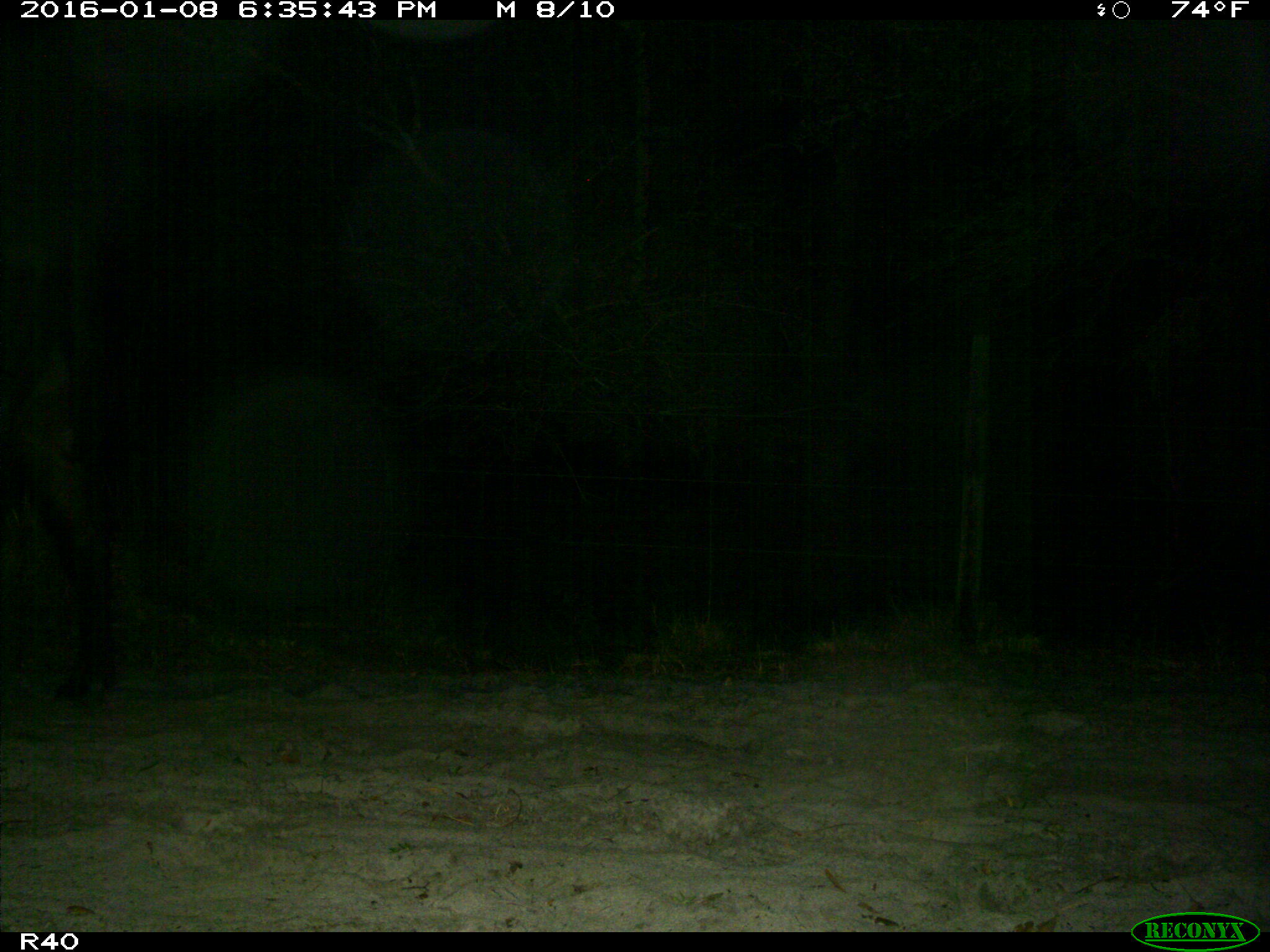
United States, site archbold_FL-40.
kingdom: Animalia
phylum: Chordata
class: Mammalia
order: Artiodactyla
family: Bovidae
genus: Bos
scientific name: Bos taurus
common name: domestic cow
Bos taurus (domestic cow).